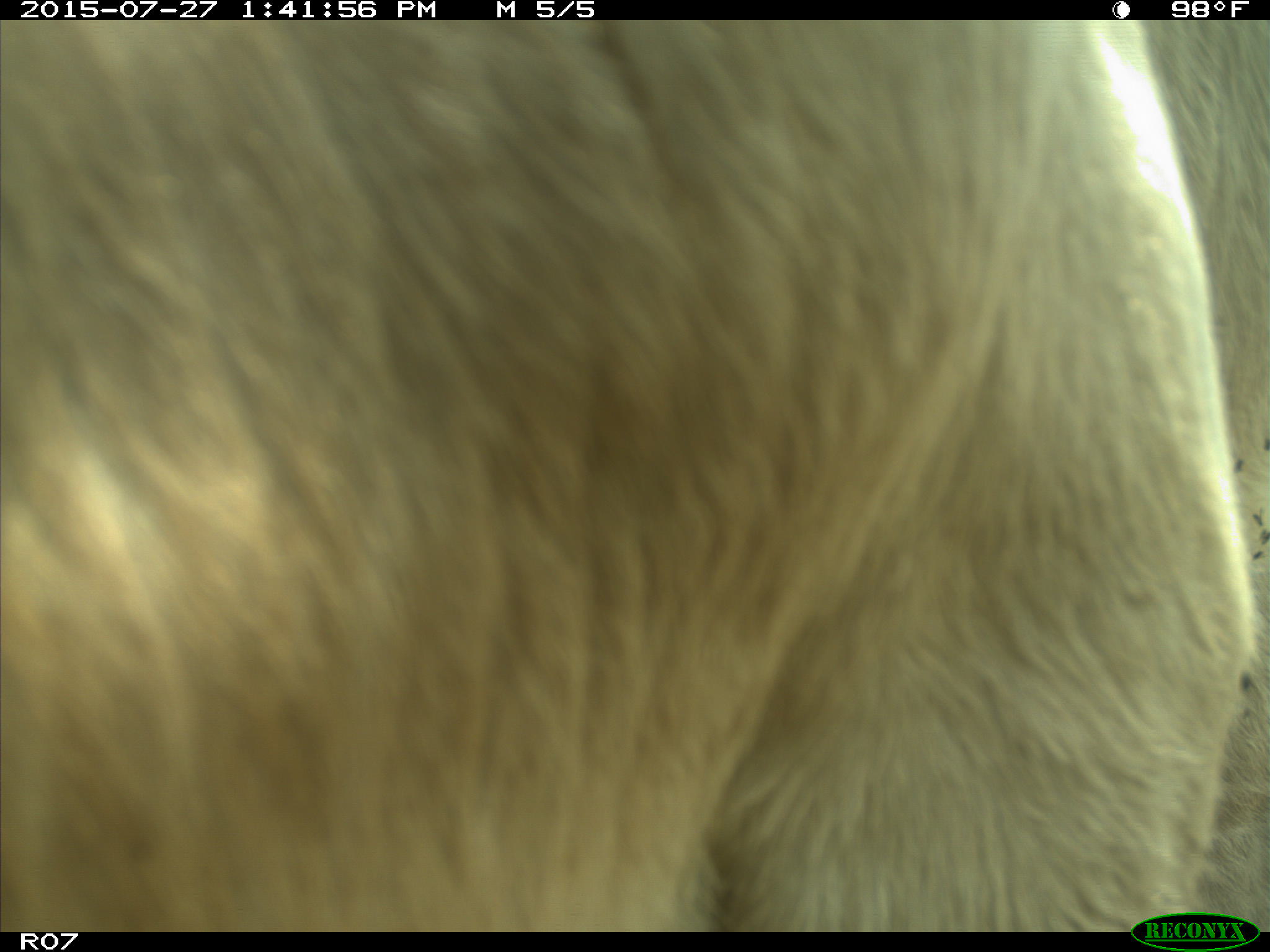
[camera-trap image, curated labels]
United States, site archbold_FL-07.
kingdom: Animalia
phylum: Chordata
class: Mammalia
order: Artiodactyla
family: Bovidae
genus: Bos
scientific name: Bos taurus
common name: domestic cow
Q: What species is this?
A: Bos taurus (domestic cow).